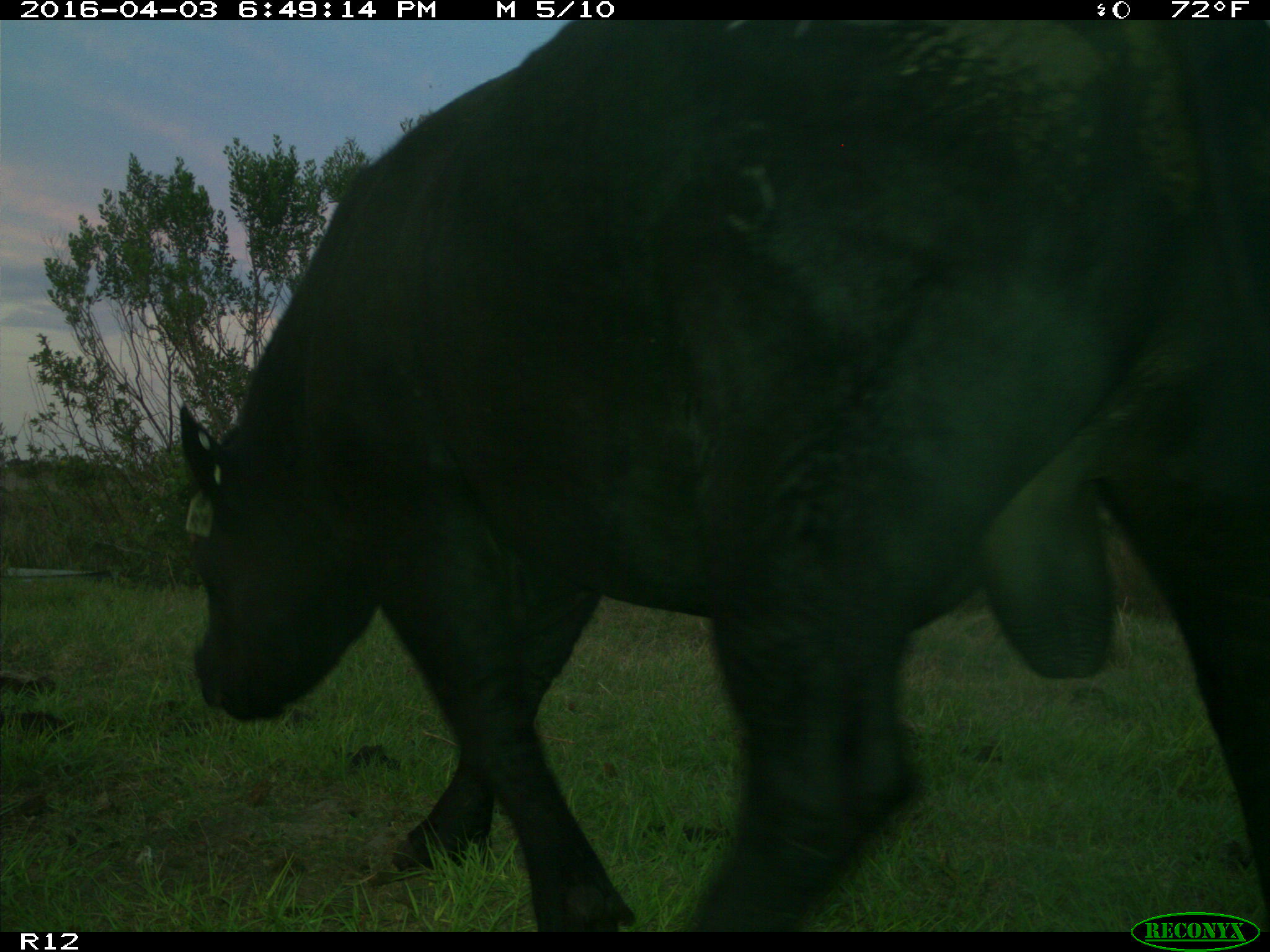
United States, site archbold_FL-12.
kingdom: Animalia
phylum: Chordata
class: Mammalia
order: Artiodactyla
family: Bovidae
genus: Bos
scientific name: Bos taurus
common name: domestic cow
Bos taurus (domestic cow).